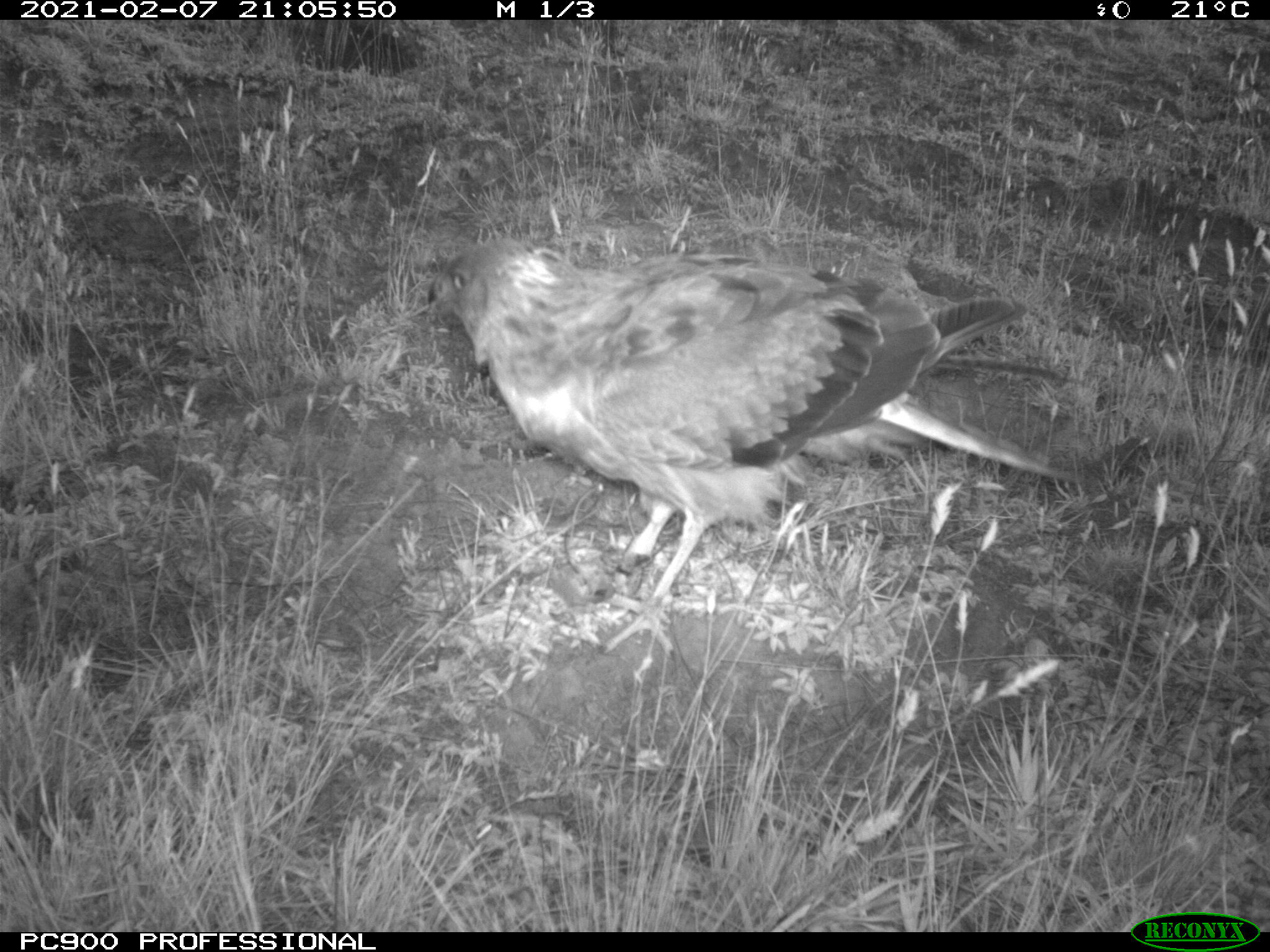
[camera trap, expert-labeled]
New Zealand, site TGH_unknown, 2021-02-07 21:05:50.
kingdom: Animalia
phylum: Chordata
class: Aves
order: Accipitriformes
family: Accipitridae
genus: Circus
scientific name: Circus approximans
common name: swamp harrier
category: harrier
Harrier (swamp harrier) (Circus approximans).